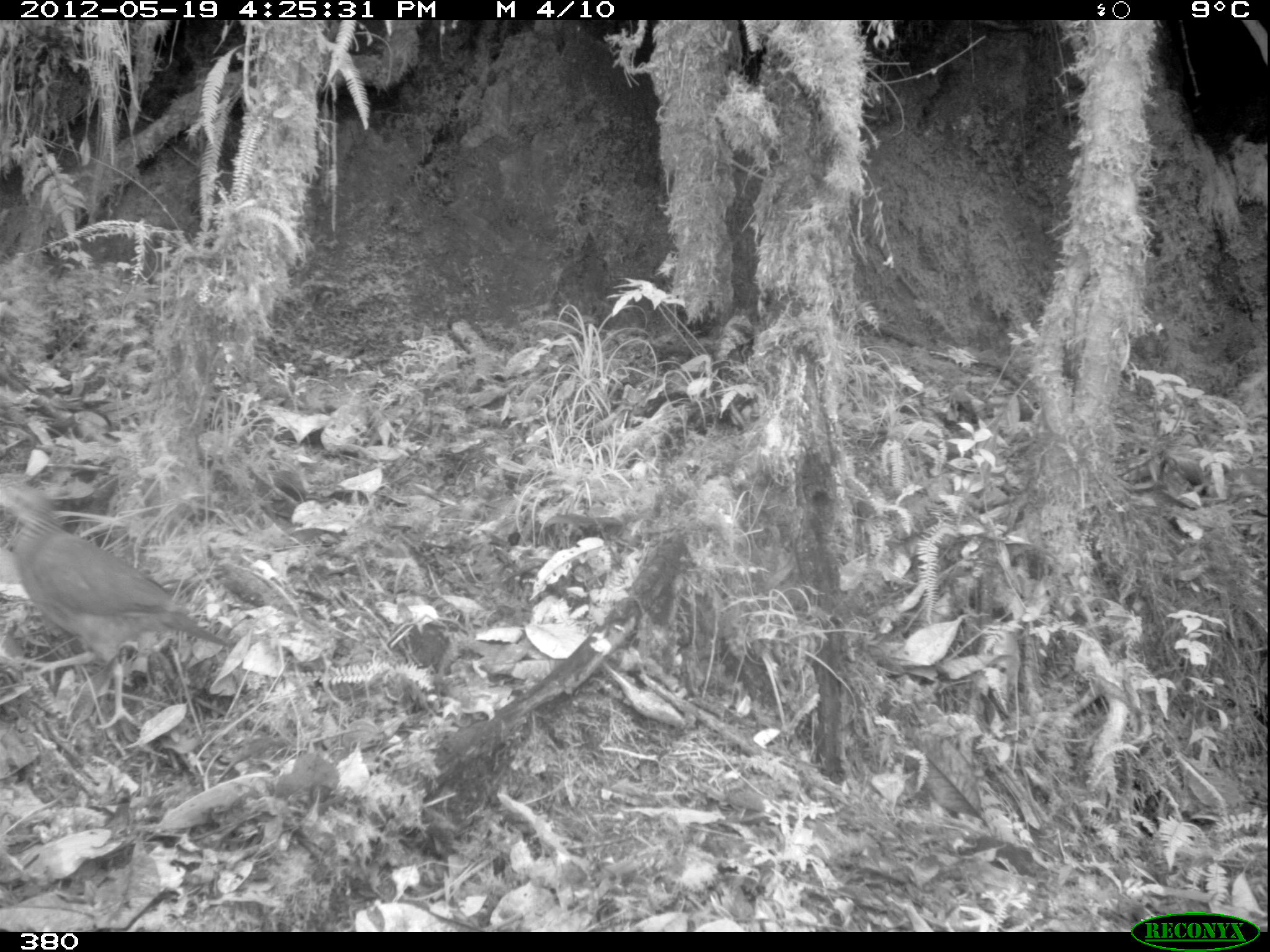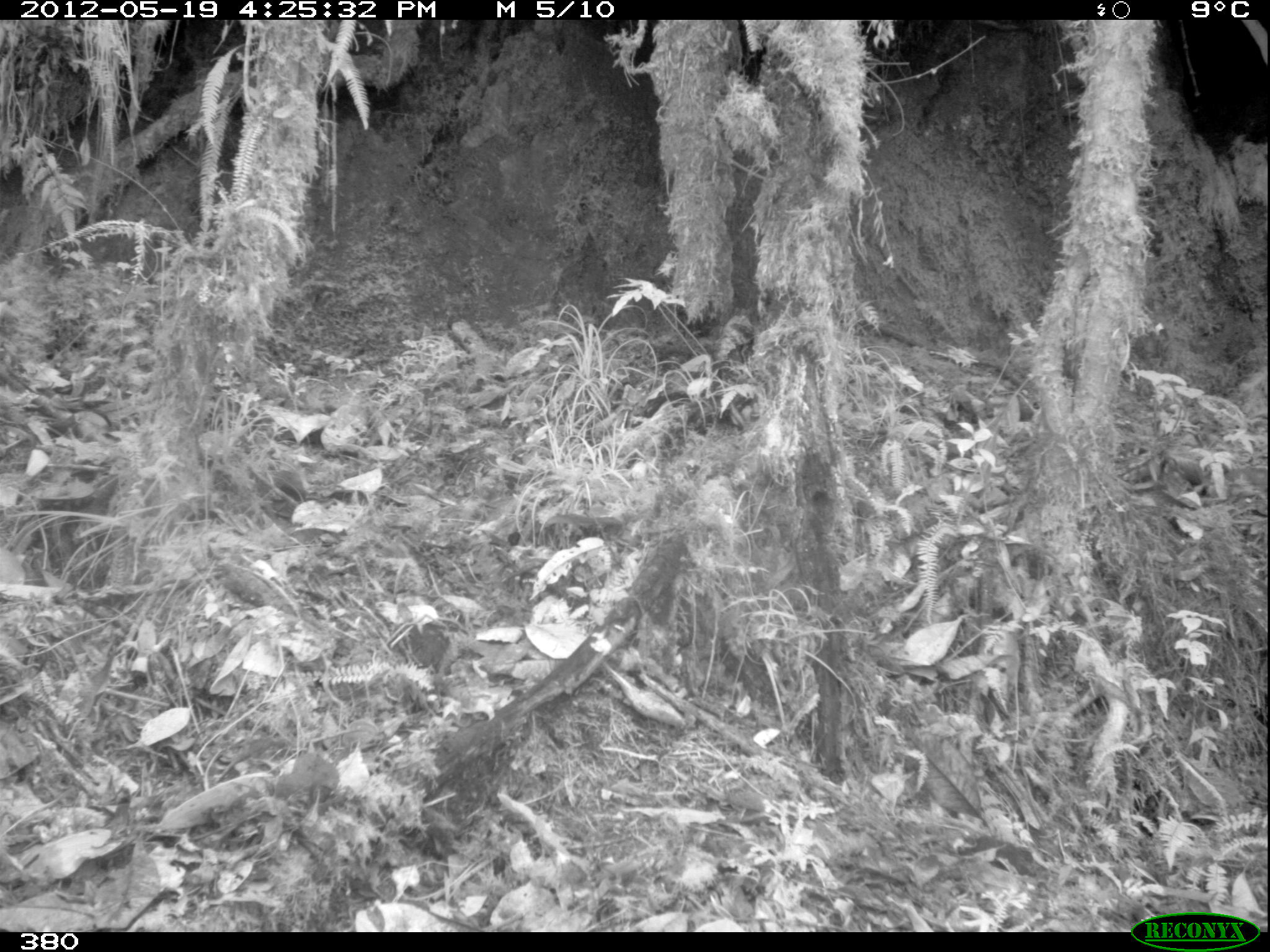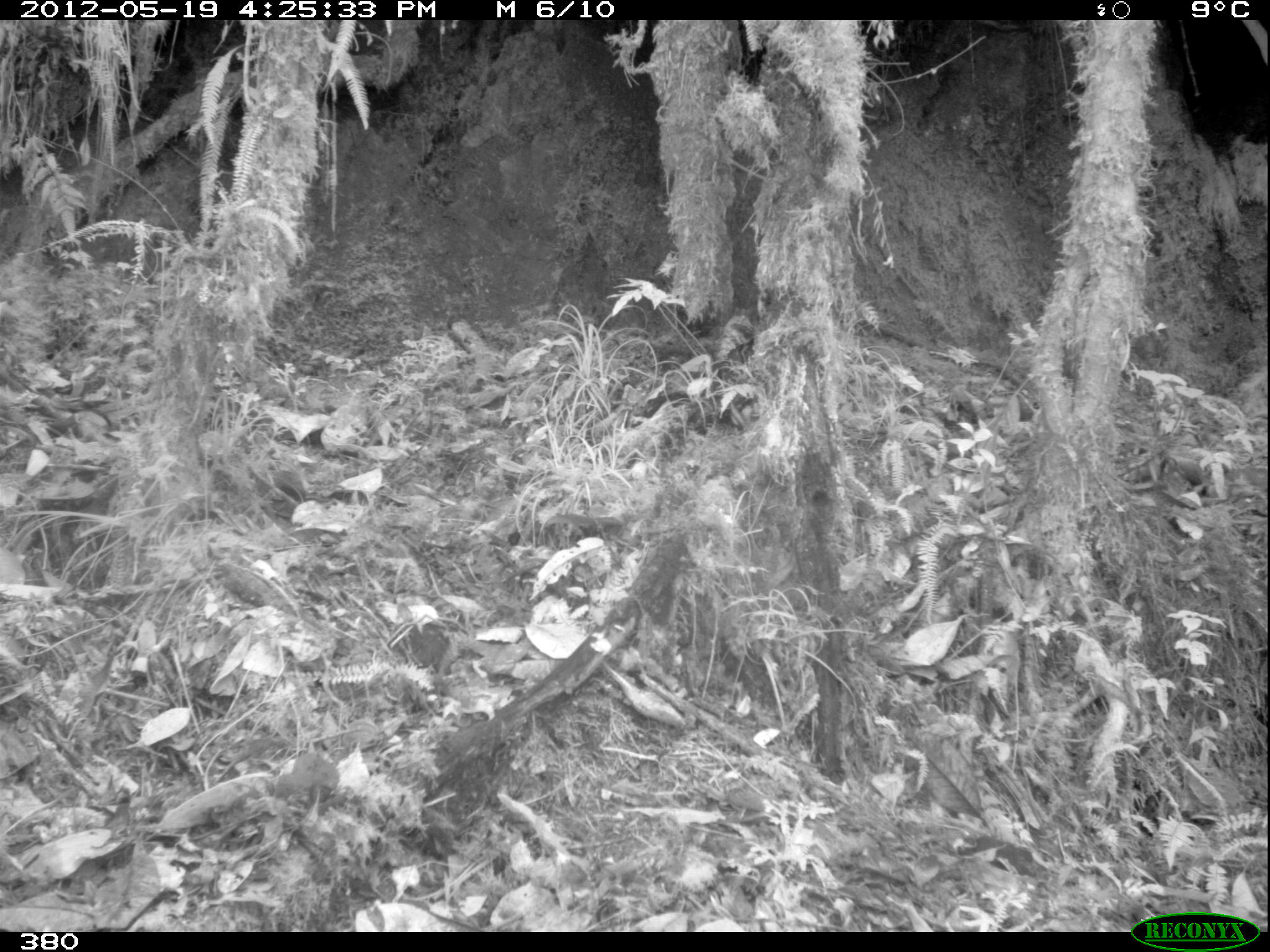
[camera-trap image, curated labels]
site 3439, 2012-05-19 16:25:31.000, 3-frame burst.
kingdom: Animalia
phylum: Chordata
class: Aves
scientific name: Aves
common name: bird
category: unknown bird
Unknown bird (bird) (Aves).